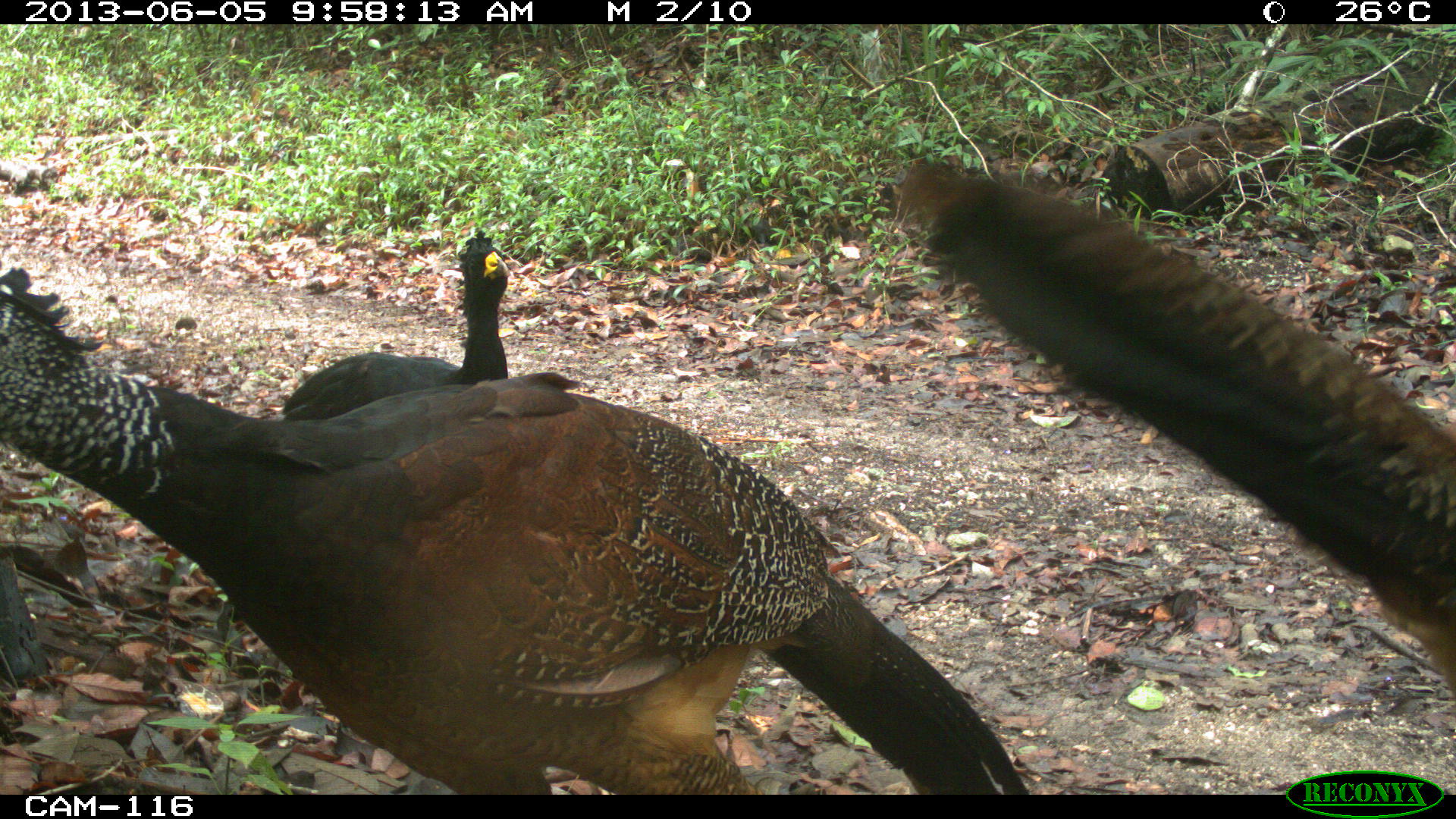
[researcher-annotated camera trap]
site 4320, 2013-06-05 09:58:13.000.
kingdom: Animalia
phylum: Chordata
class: Aves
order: Galliformes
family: Cracidae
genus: Crax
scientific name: Crax rubra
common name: great curassow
Crax rubra (great curassow), count 3.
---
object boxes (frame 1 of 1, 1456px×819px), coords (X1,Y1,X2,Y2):
crax rubra: (0,247,1032,794); (894,159,1456,699); (279,230,509,421)